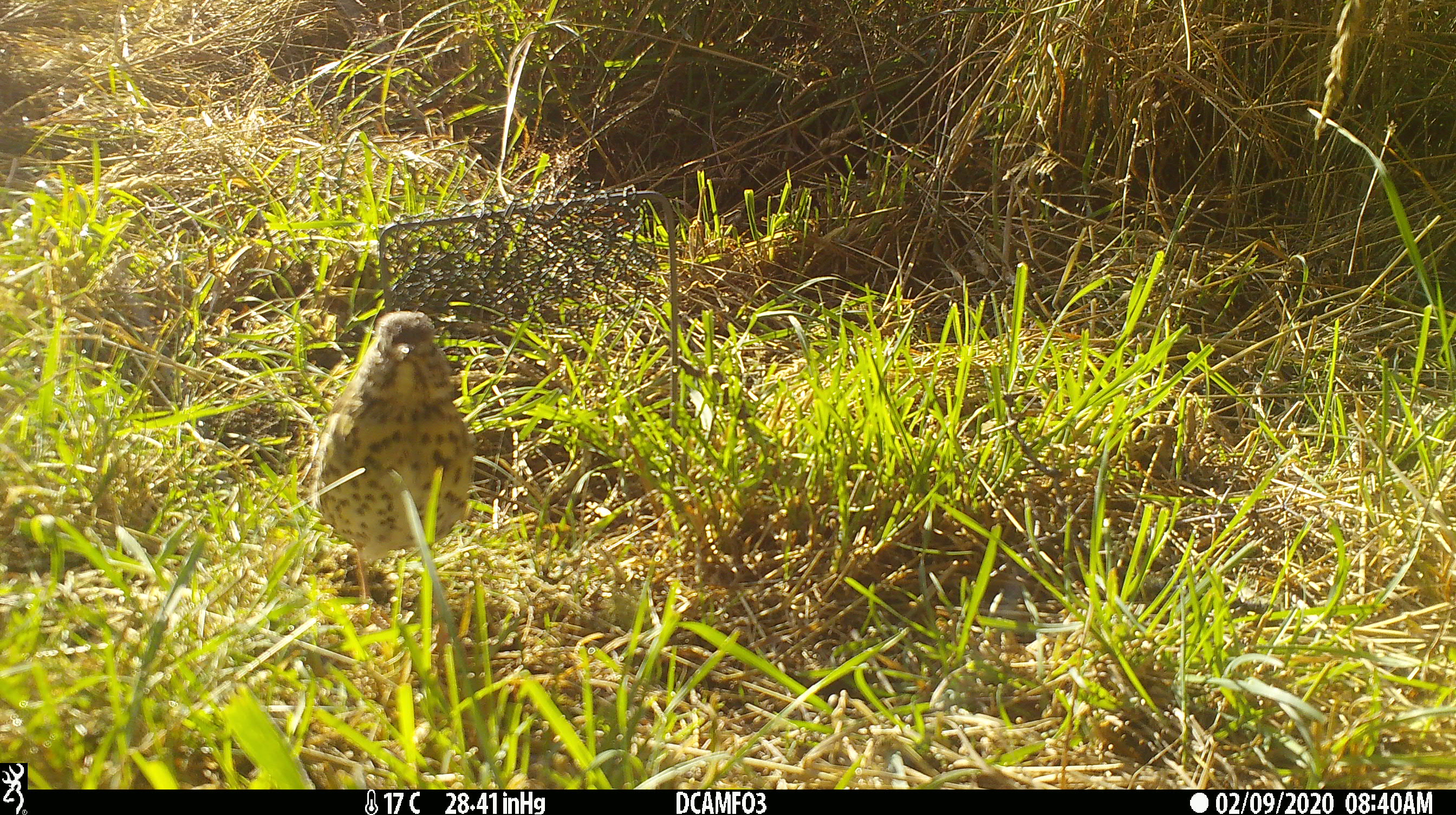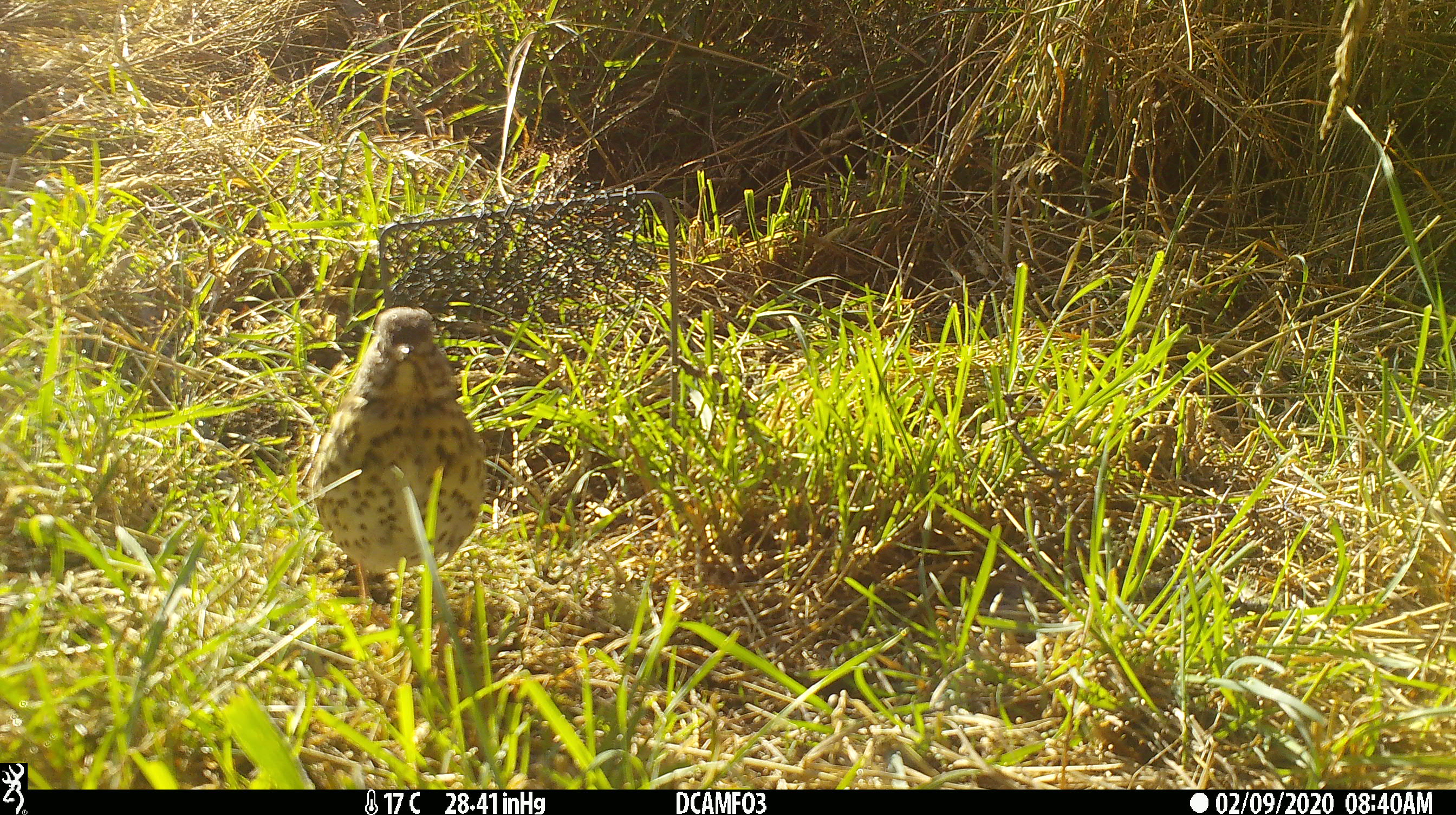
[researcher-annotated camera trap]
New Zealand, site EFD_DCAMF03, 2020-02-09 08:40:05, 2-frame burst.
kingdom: Animalia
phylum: Chordata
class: Aves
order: Passeriformes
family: Turdidae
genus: Turdus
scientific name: Turdus philomelos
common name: song thrush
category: thrush